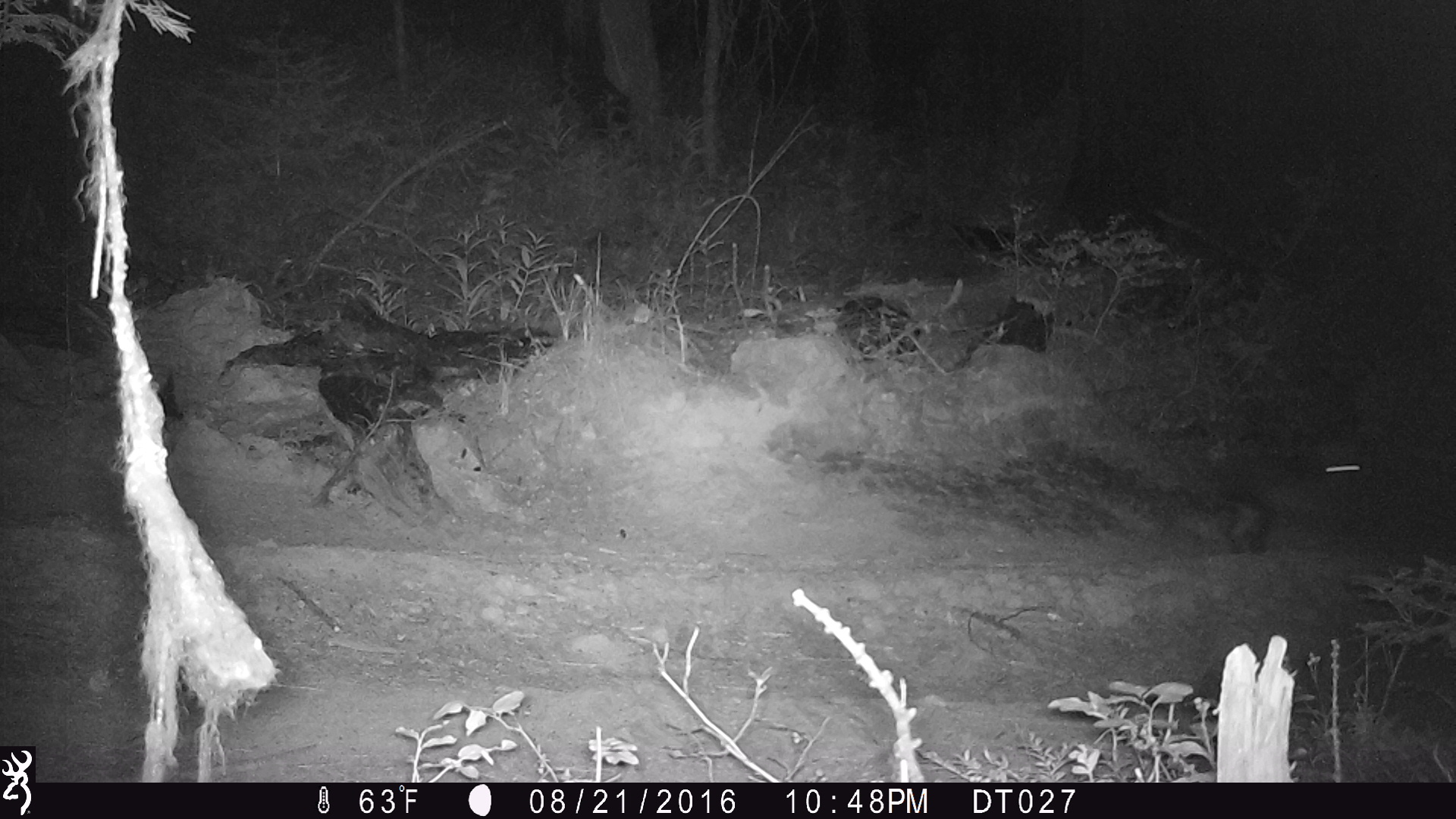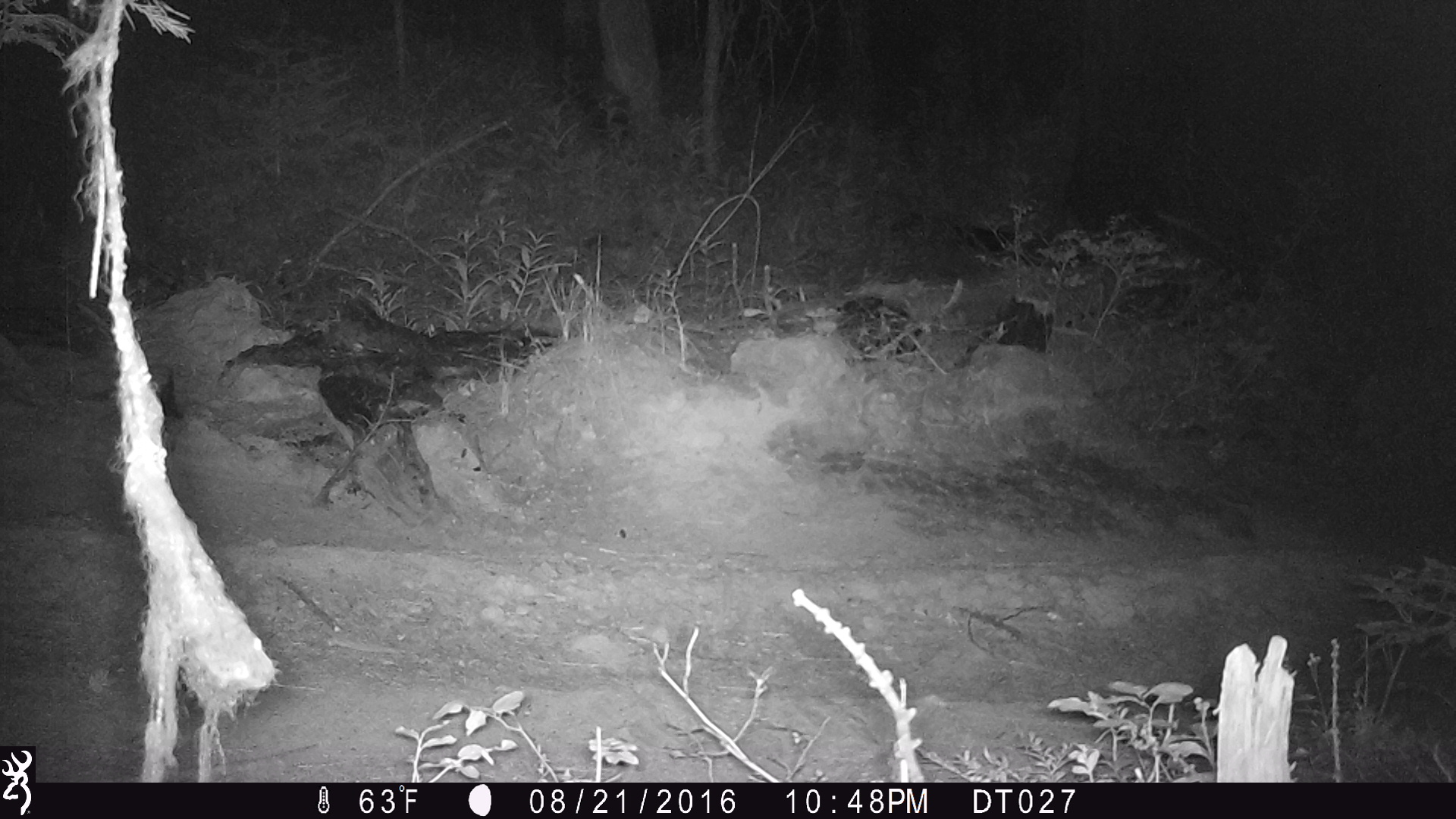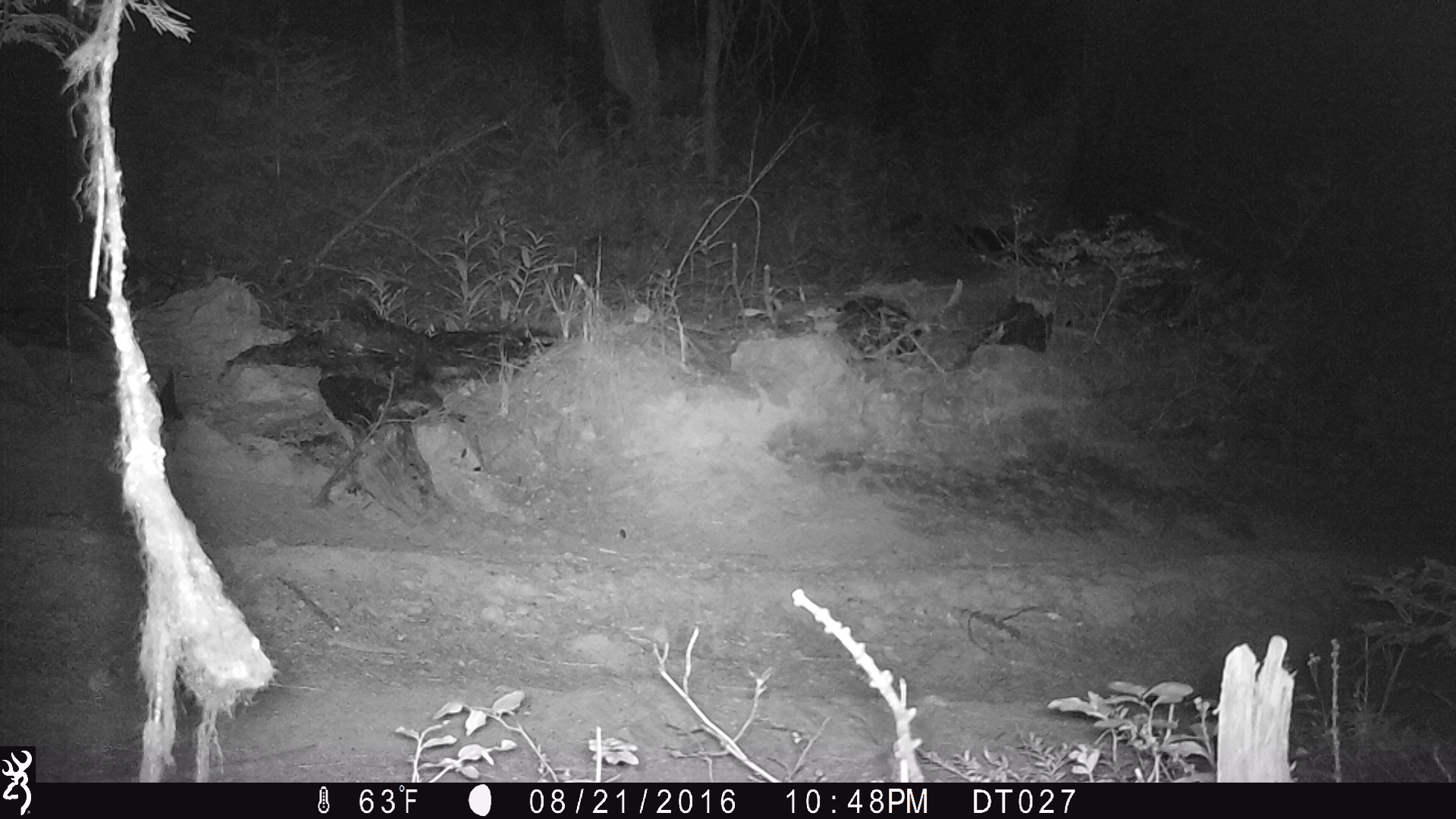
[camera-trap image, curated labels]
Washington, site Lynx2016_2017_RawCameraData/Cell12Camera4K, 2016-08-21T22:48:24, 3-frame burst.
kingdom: Animalia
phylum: Chordata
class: Mammalia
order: Lagomorpha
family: Leporidae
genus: Lepus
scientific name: Lepus americanus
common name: snowshoe hare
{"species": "Lepus americanus (snowshoe hare)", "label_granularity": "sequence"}